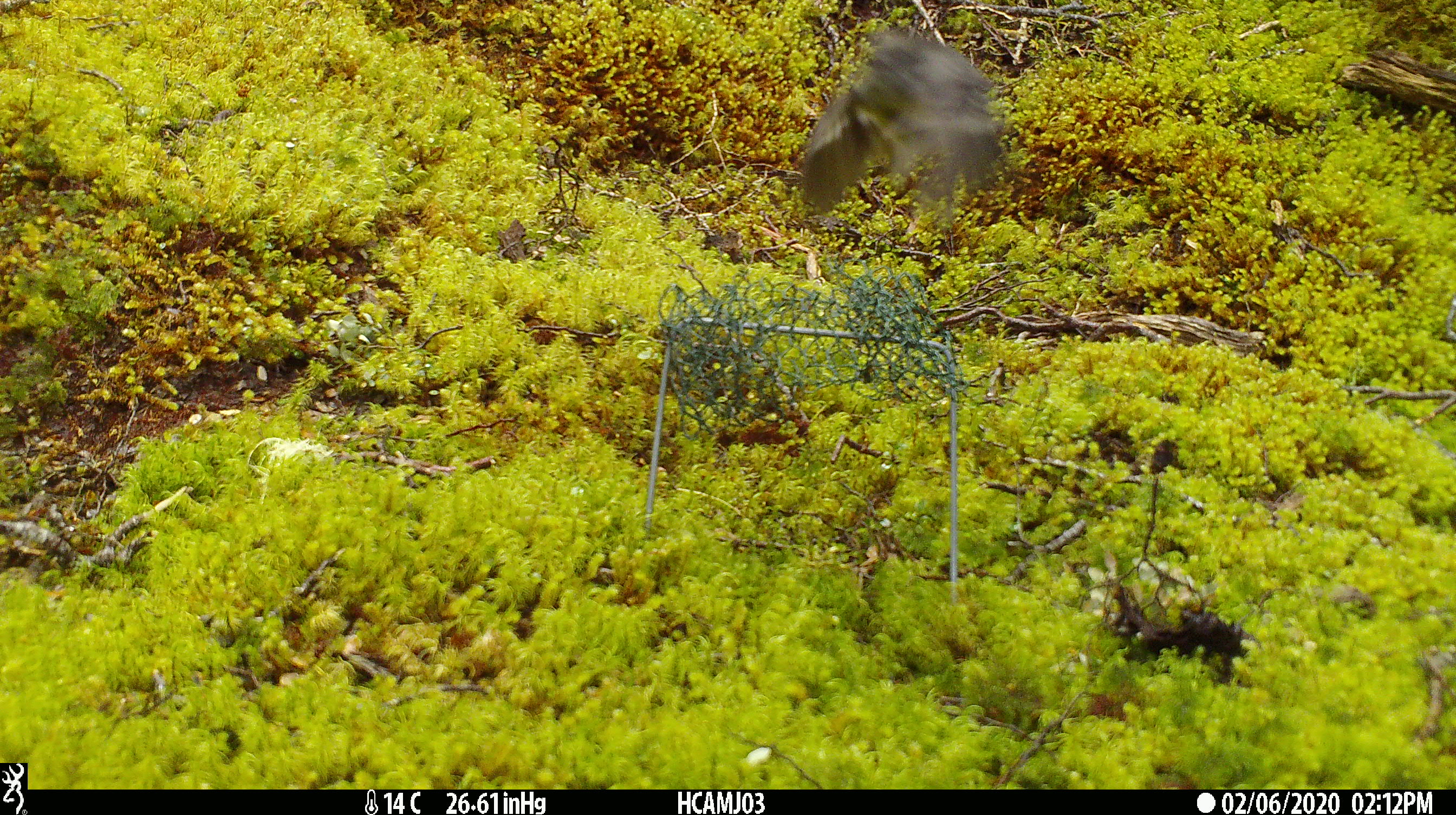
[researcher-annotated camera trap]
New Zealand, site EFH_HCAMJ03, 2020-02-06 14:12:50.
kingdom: Animalia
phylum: Chordata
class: Aves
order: Passeriformes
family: Petroicidae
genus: Petroica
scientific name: Petroica macrocephala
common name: tomtit